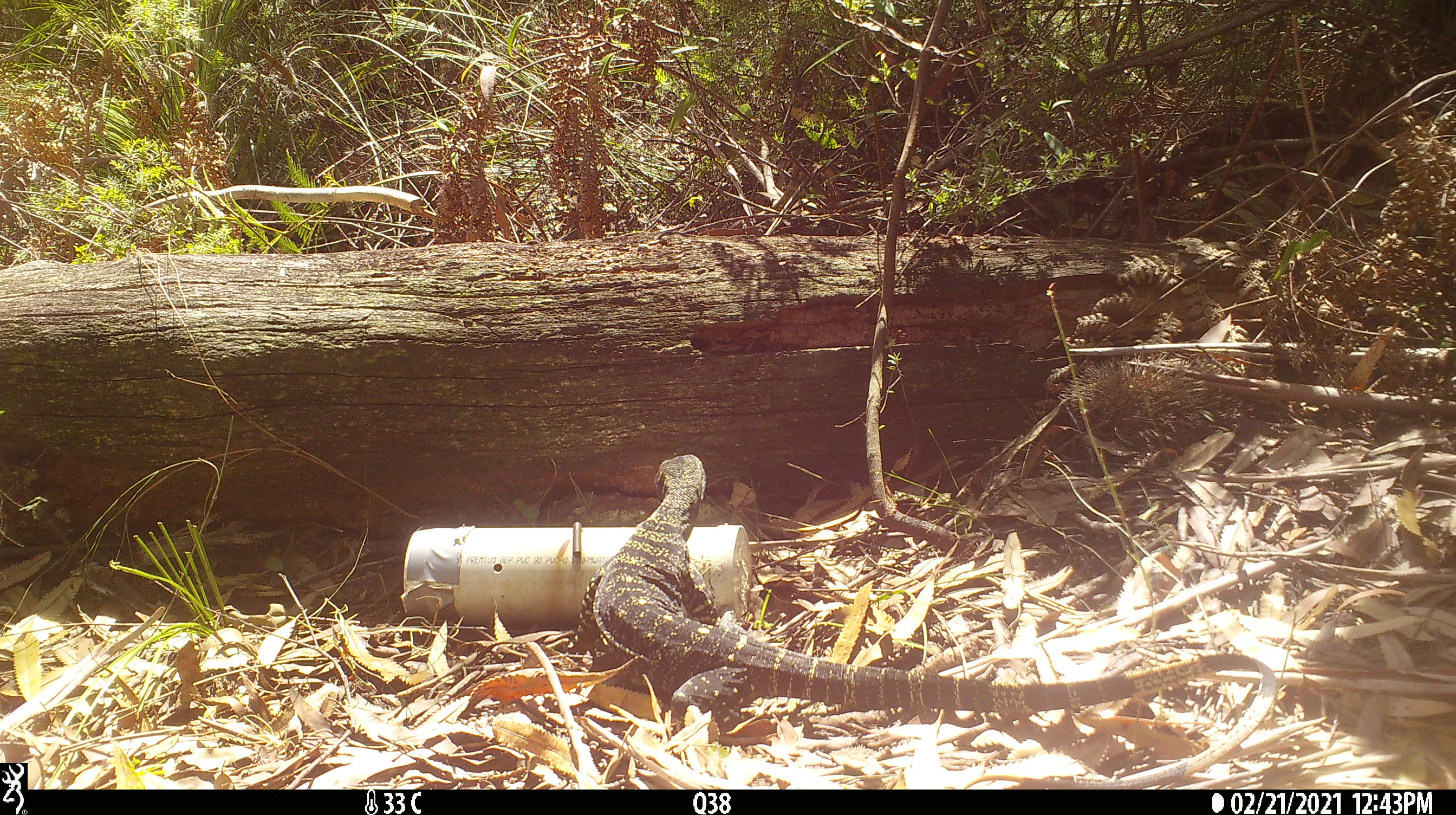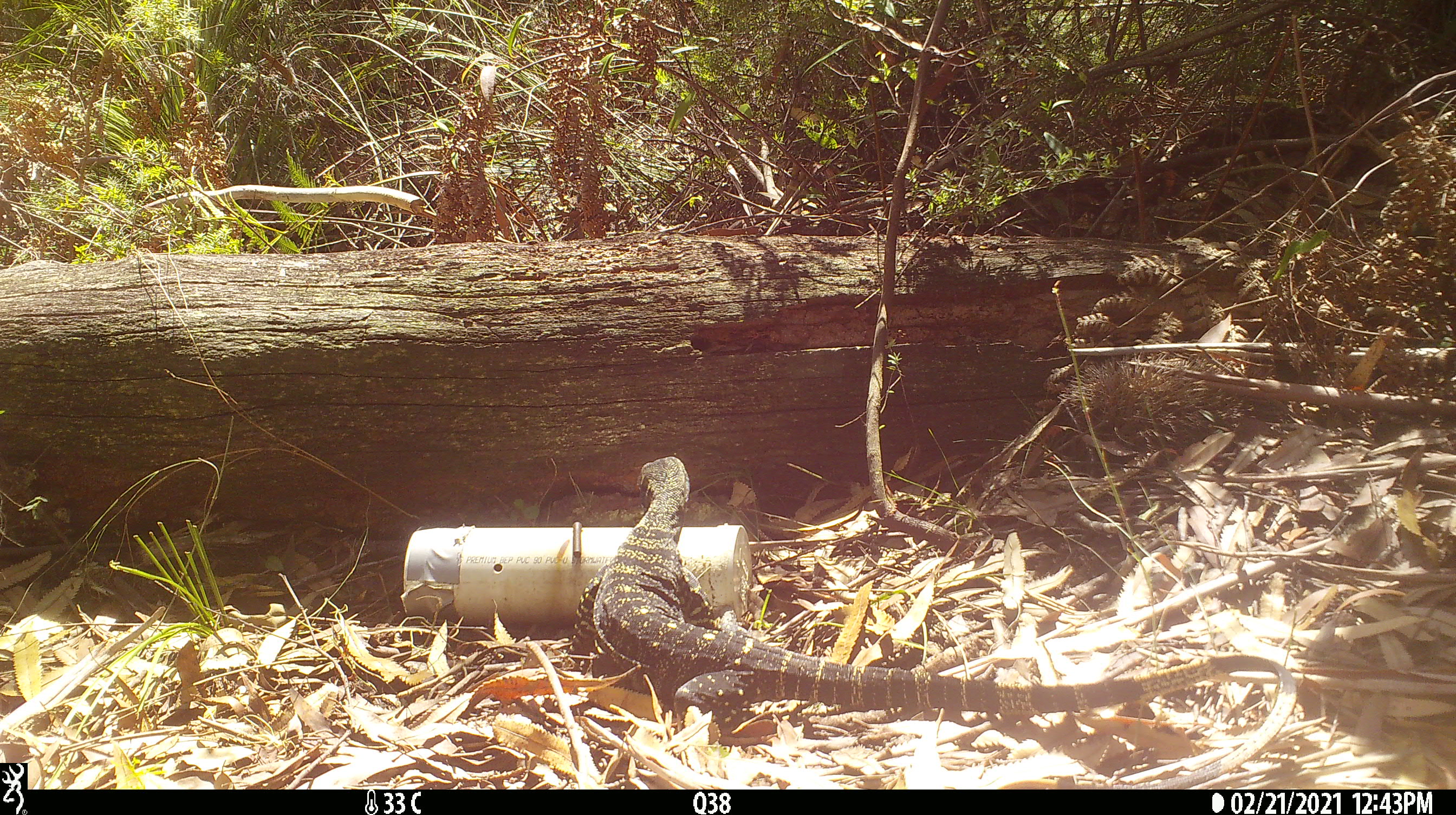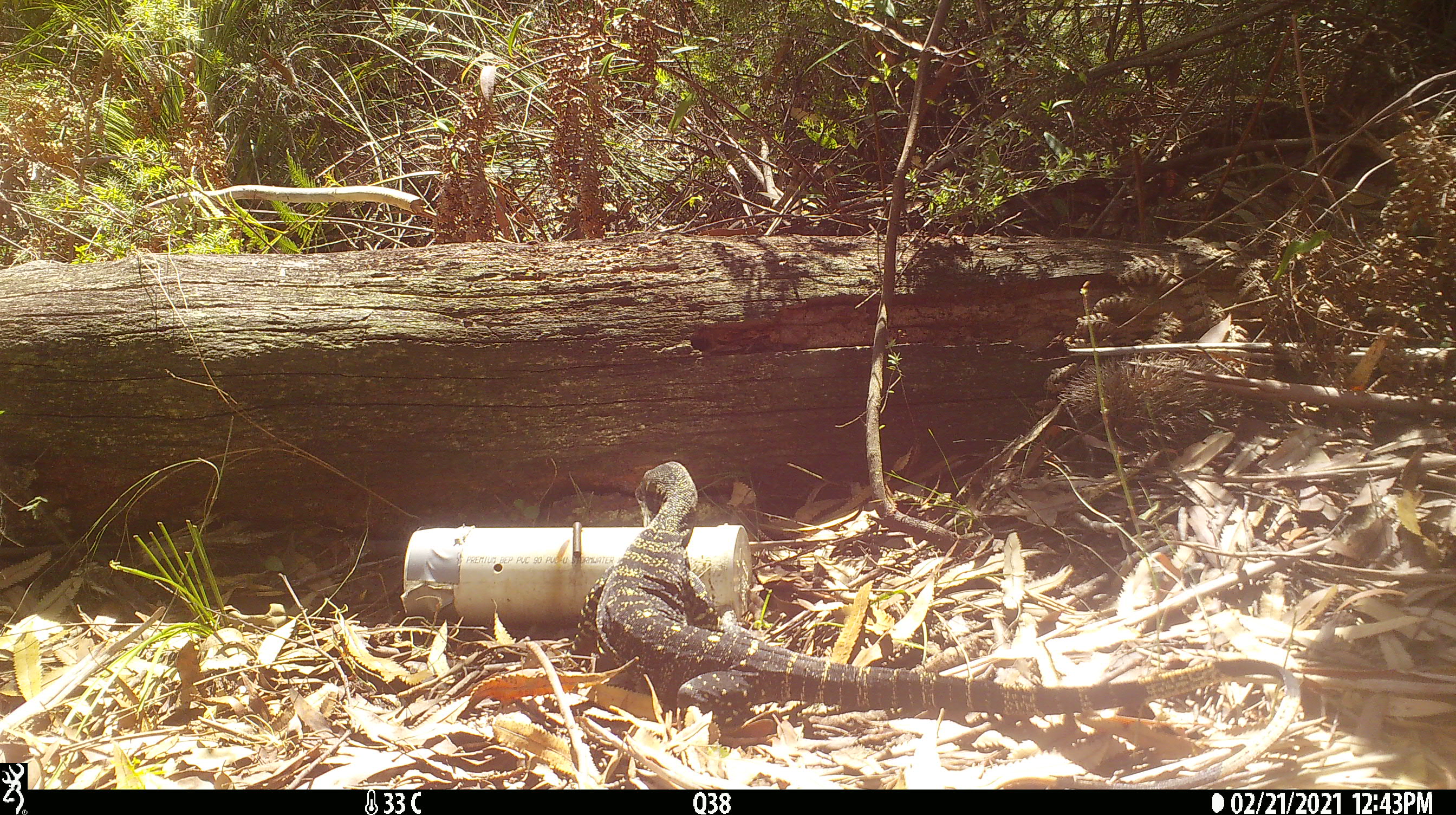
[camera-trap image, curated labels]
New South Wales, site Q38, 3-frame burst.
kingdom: Animalia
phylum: Chordata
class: Reptilia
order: Squamata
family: Varanidae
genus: Varanus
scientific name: Varanus varius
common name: lace monitor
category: goanna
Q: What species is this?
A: Goanna (lace monitor) (Varanus varius).